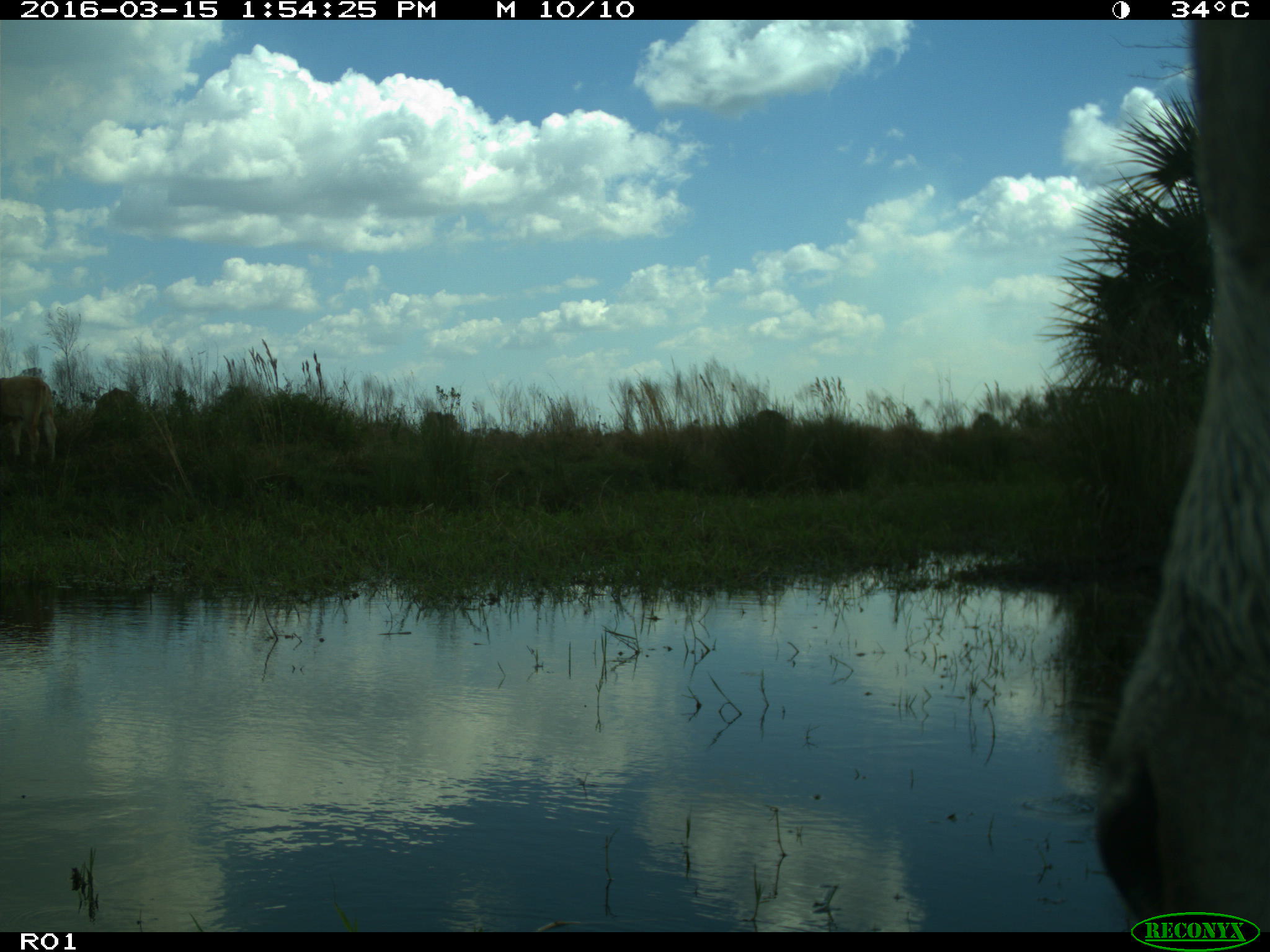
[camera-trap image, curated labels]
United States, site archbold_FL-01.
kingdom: Animalia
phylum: Chordata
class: Mammalia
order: Artiodactyla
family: Bovidae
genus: Bos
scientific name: Bos taurus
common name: domestic cow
Bos taurus (domestic cow).